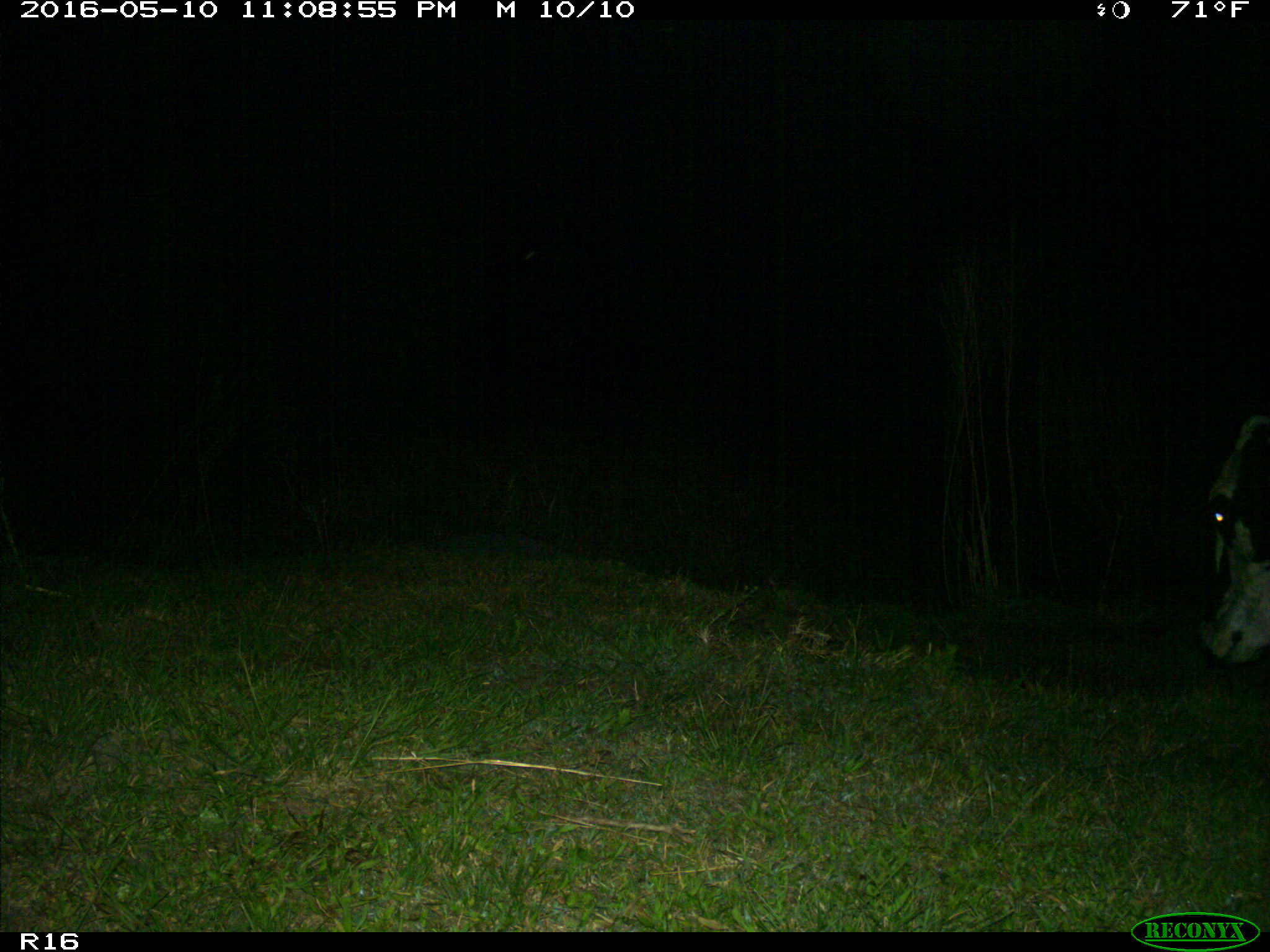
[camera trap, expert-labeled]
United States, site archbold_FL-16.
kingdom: Animalia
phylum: Chordata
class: Mammalia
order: Artiodactyla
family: Bovidae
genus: Bos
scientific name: Bos taurus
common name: domestic cow